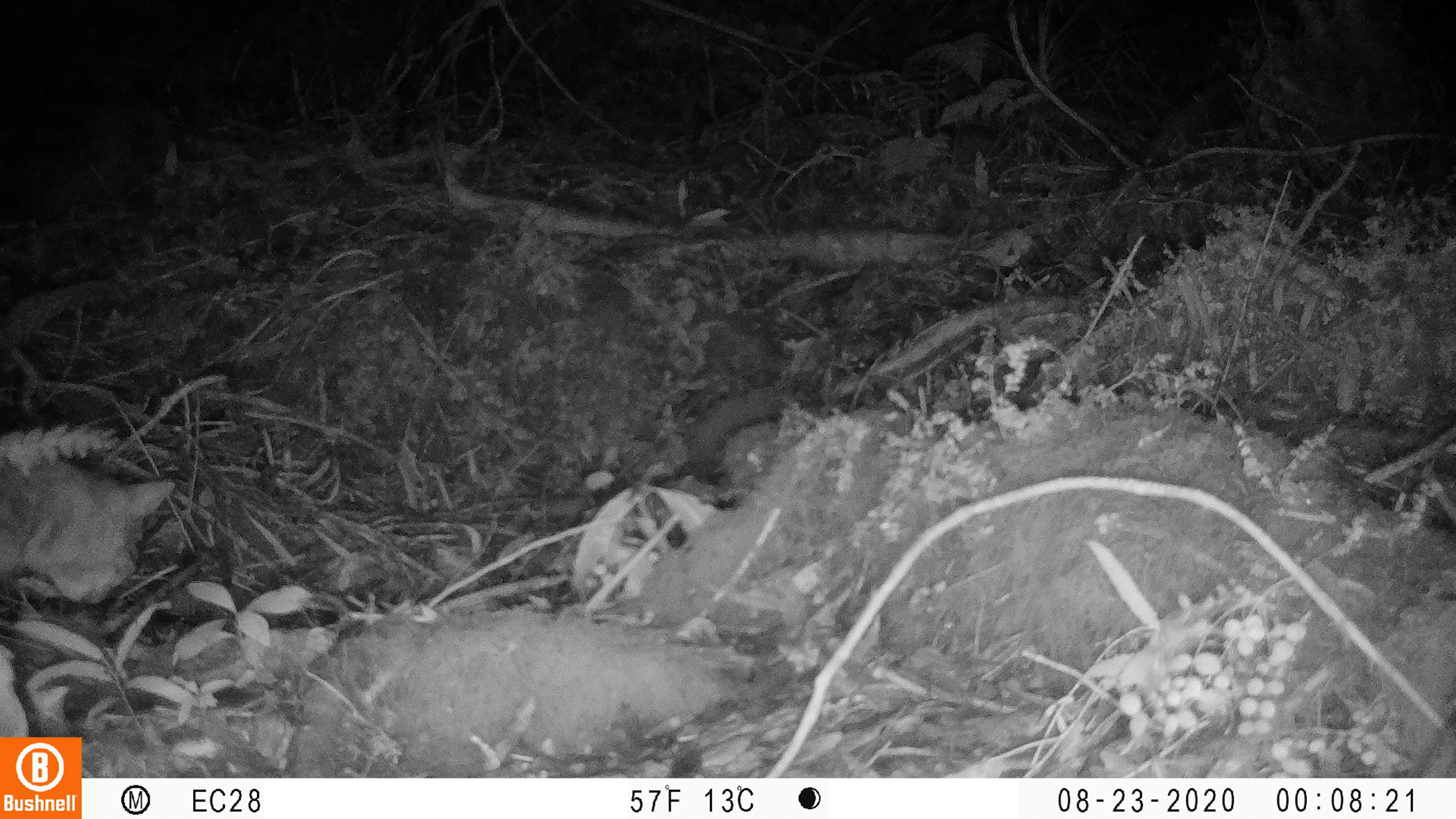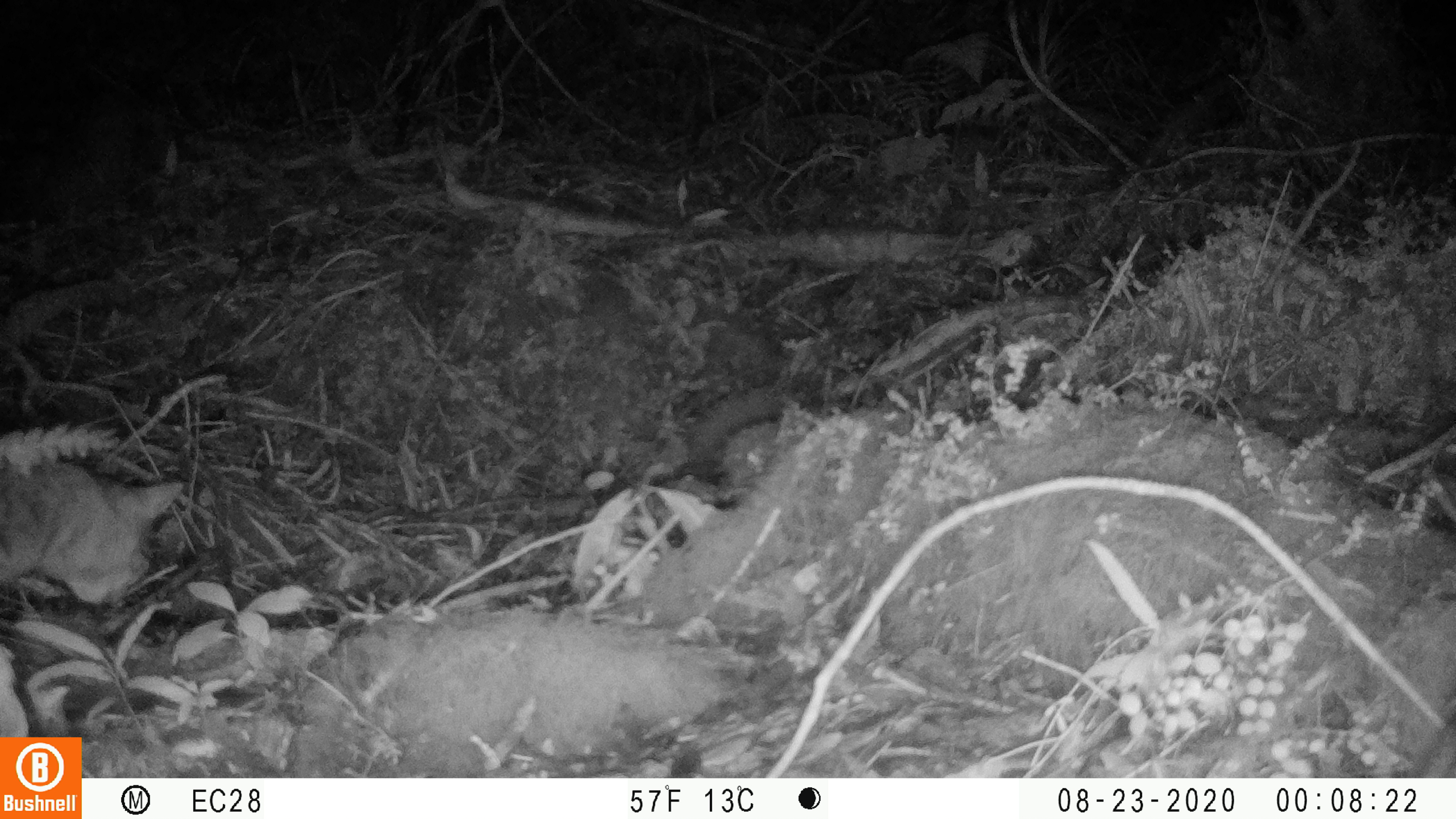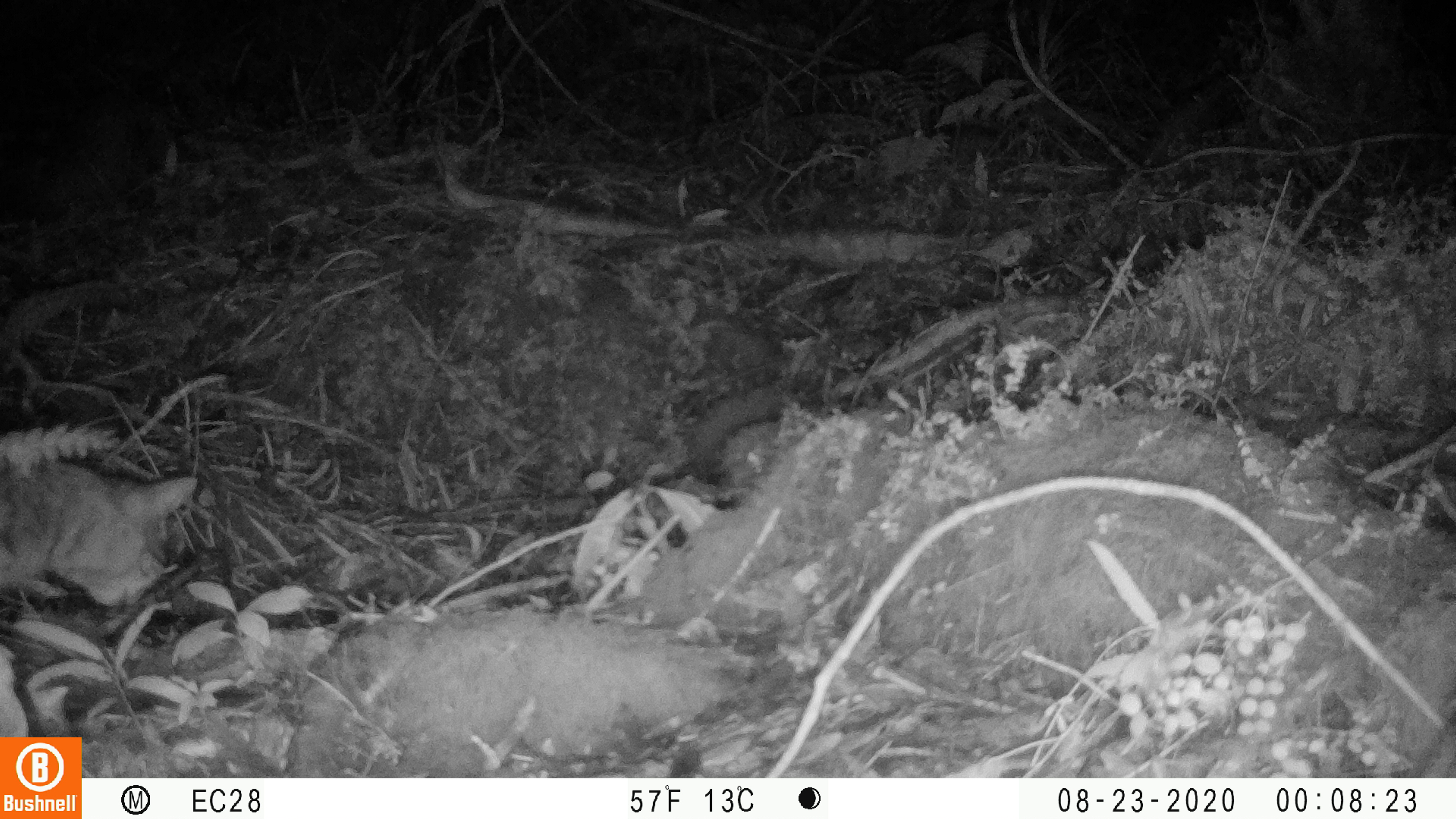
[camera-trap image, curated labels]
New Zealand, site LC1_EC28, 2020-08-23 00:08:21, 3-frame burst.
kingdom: Animalia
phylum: Chordata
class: Mammalia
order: Carnivora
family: Felidae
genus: Felis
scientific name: Felis catus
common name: domestic cat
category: cat